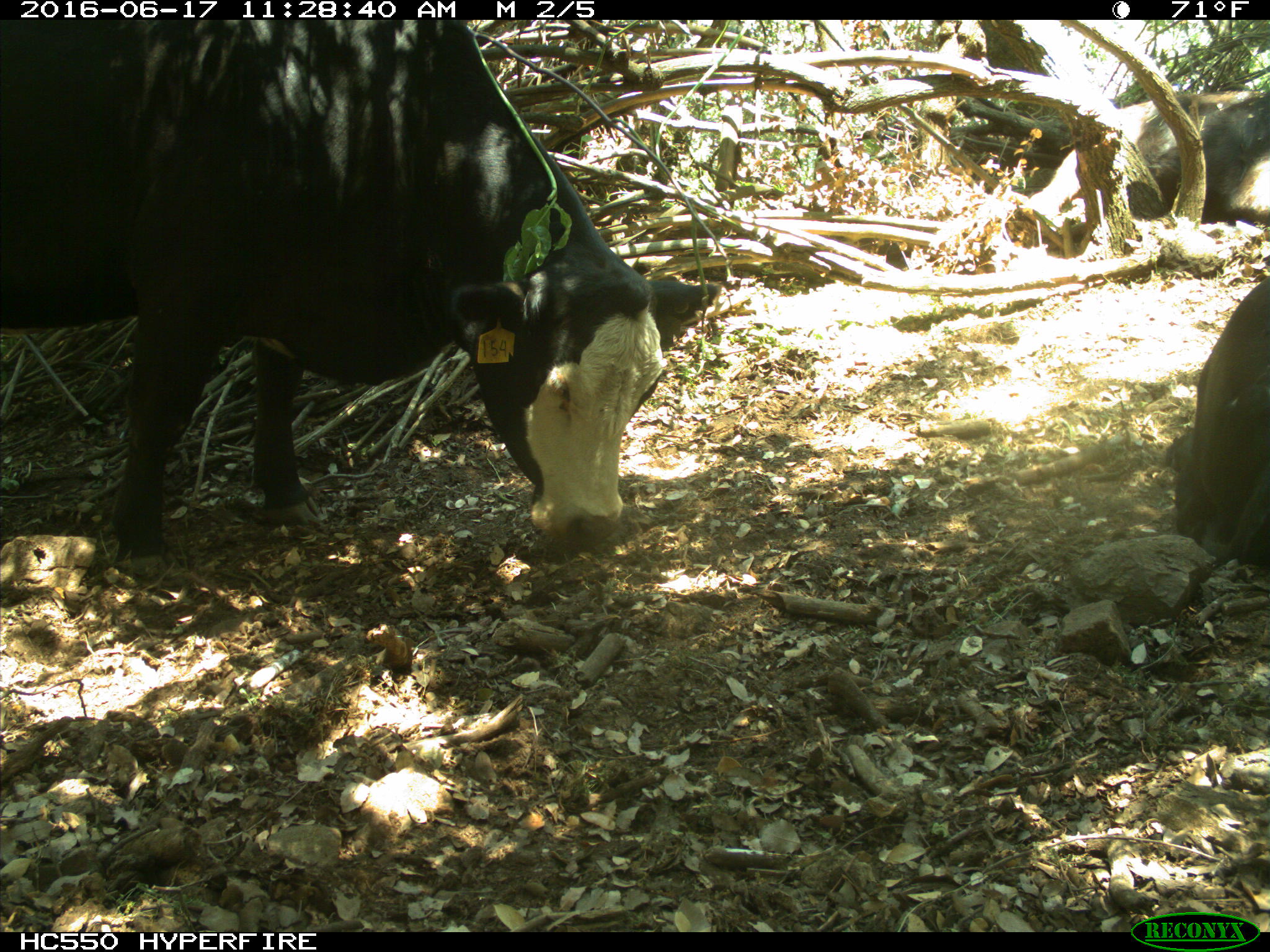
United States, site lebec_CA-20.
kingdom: Animalia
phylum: Chordata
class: Mammalia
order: Artiodactyla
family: Bovidae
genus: Bos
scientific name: Bos taurus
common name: domestic cow